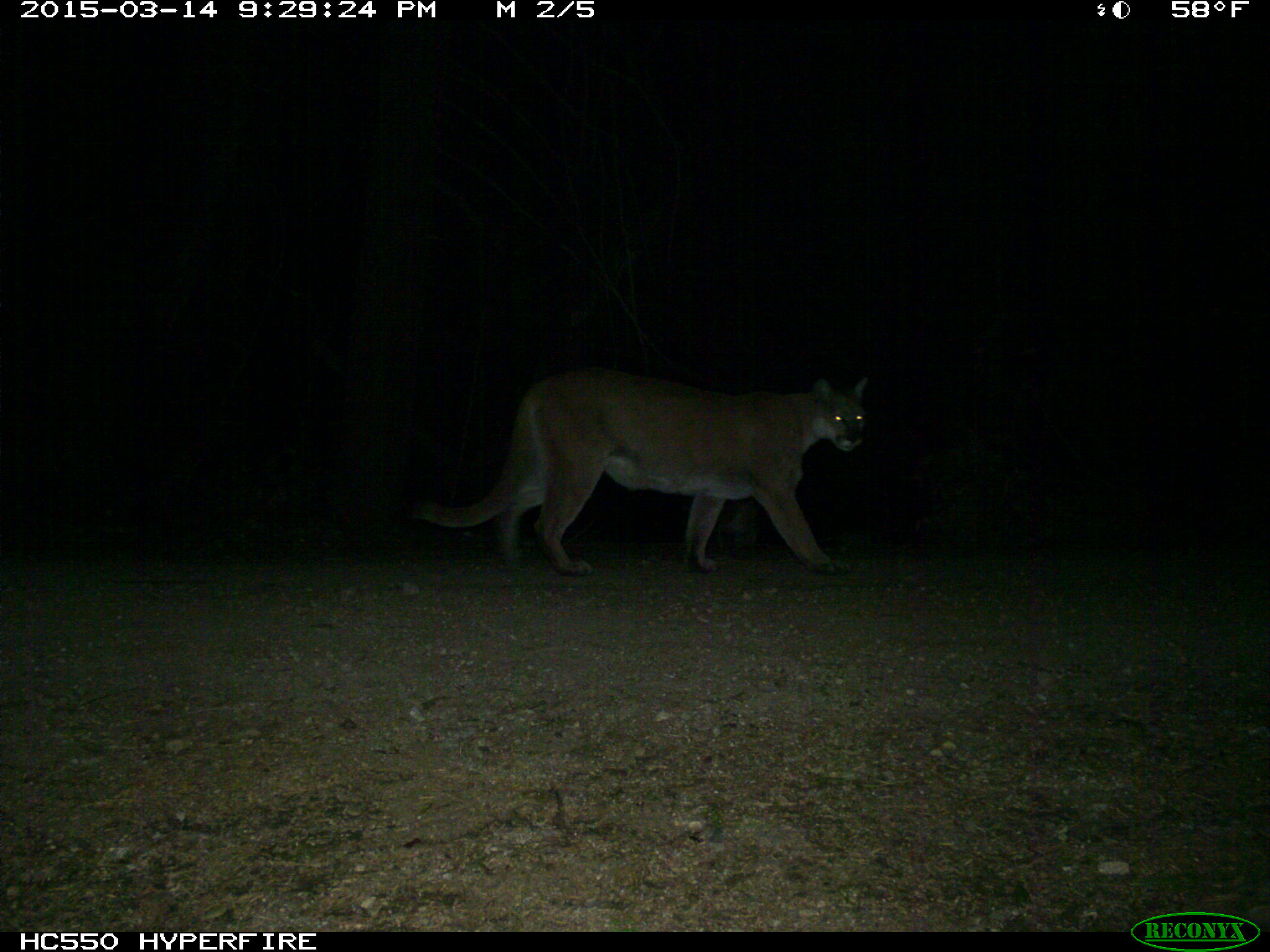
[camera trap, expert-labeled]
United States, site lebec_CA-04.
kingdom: Animalia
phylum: Chordata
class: Mammalia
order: Carnivora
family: Felidae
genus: Puma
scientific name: Puma concolor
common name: mountain lion